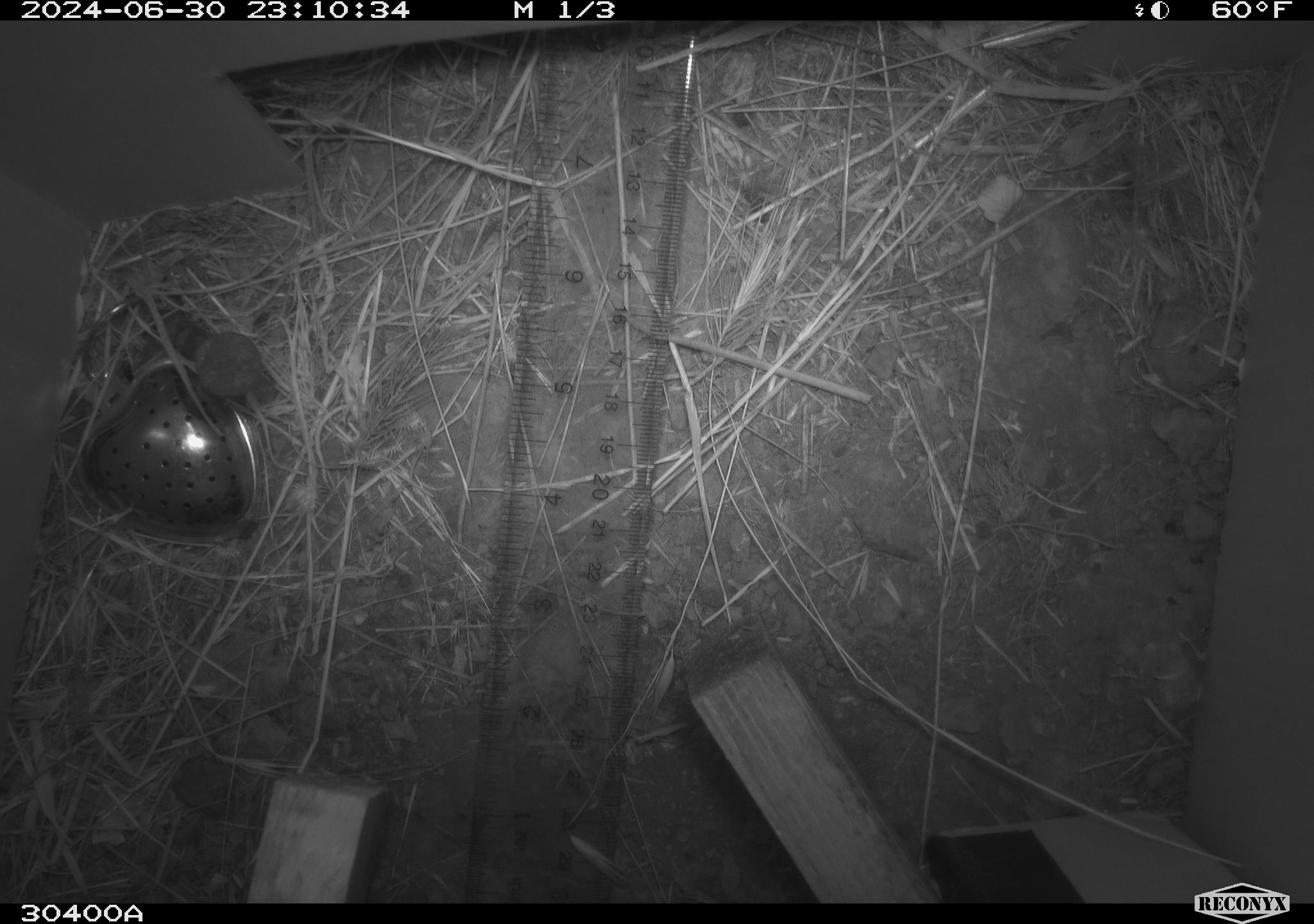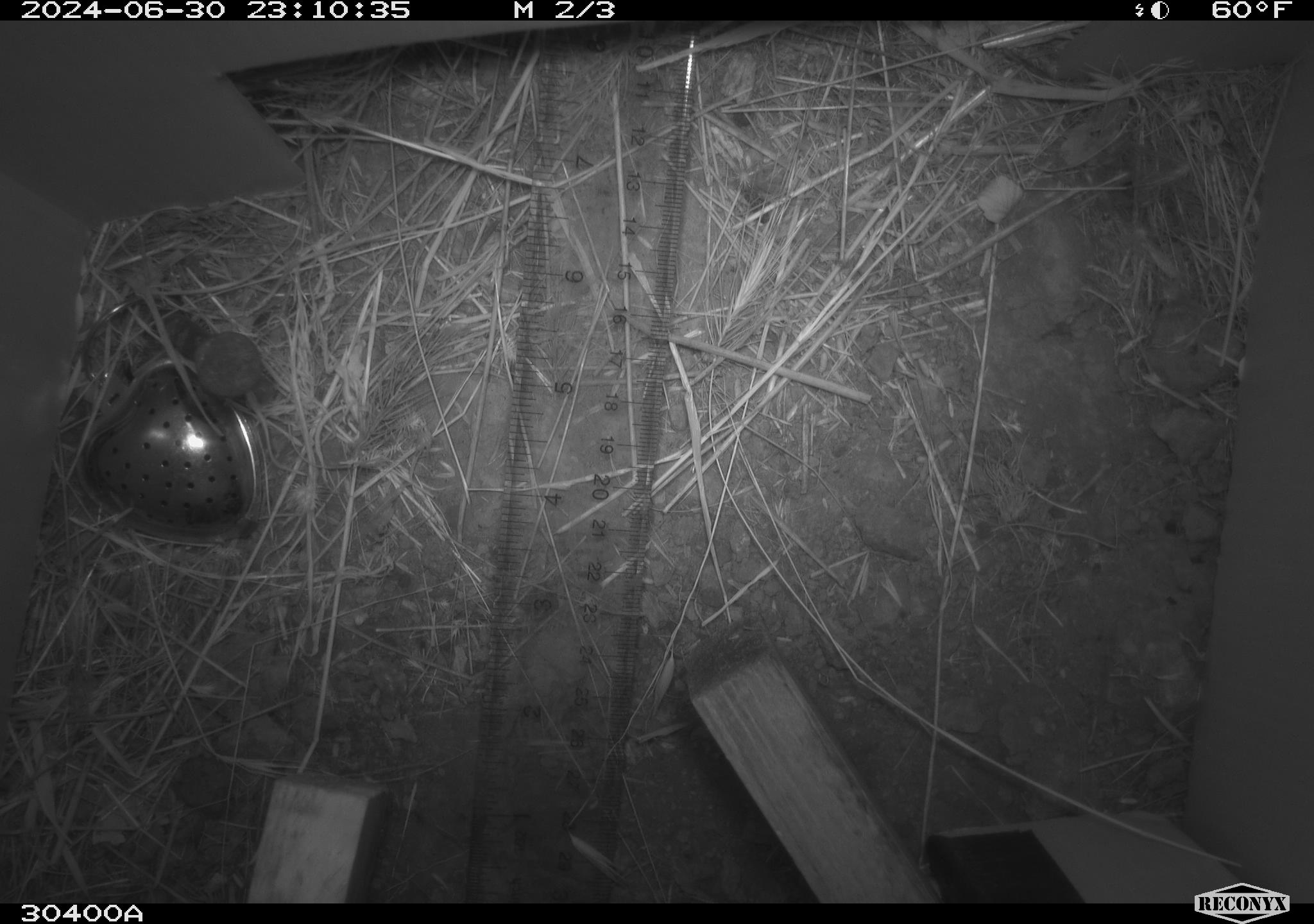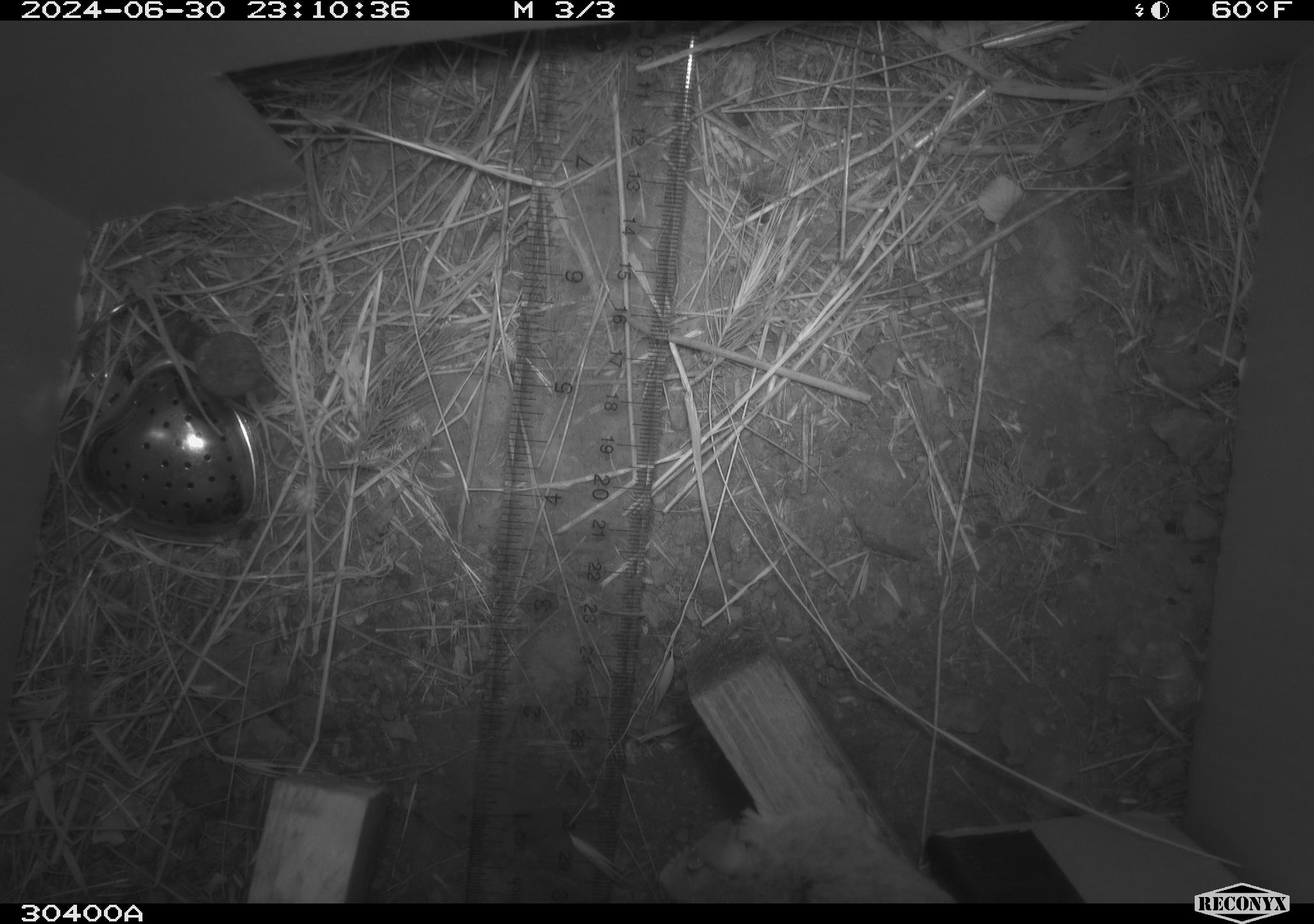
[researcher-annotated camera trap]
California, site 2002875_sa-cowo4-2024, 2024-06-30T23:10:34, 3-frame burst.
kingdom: Animalia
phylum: Chordata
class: Mammalia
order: Rodentia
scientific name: Rodentia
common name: rodent